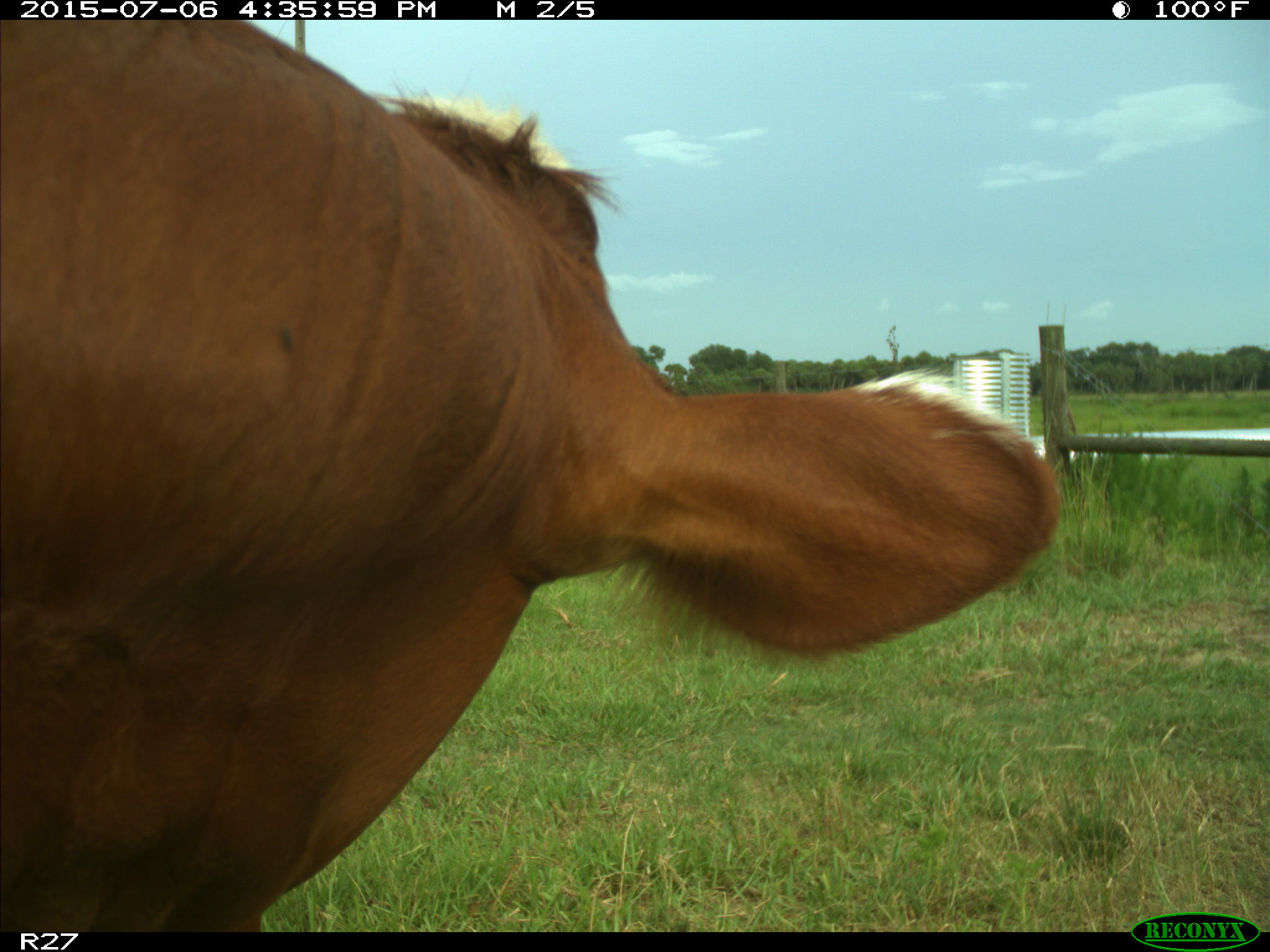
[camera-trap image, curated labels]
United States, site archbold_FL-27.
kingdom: Animalia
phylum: Chordata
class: Mammalia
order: Artiodactyla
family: Bovidae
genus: Bos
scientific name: Bos taurus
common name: domestic cow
Bos taurus (domestic cow).